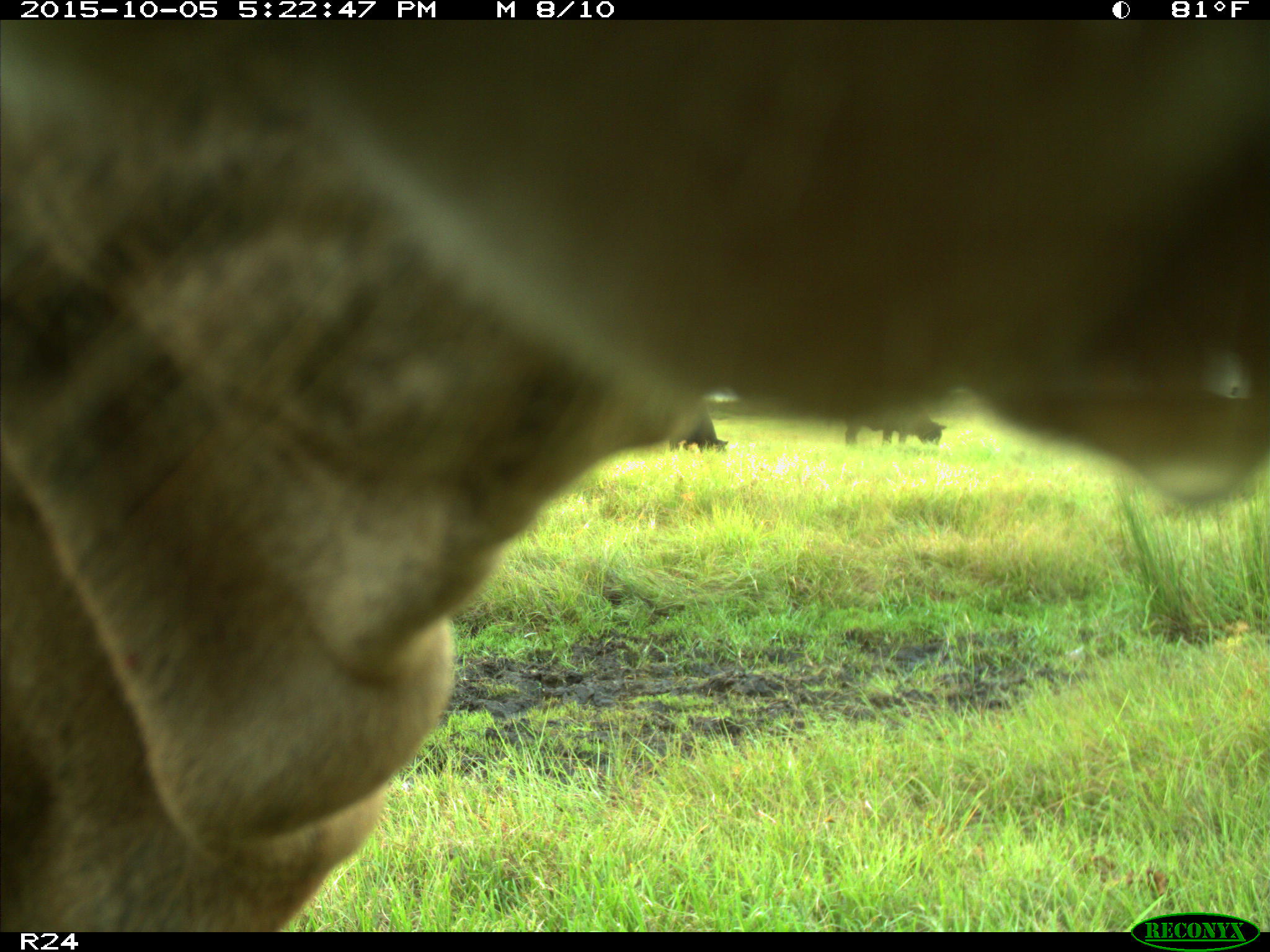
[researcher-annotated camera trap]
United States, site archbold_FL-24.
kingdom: Animalia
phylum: Chordata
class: Mammalia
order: Artiodactyla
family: Bovidae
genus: Bos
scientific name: Bos taurus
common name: domestic cow